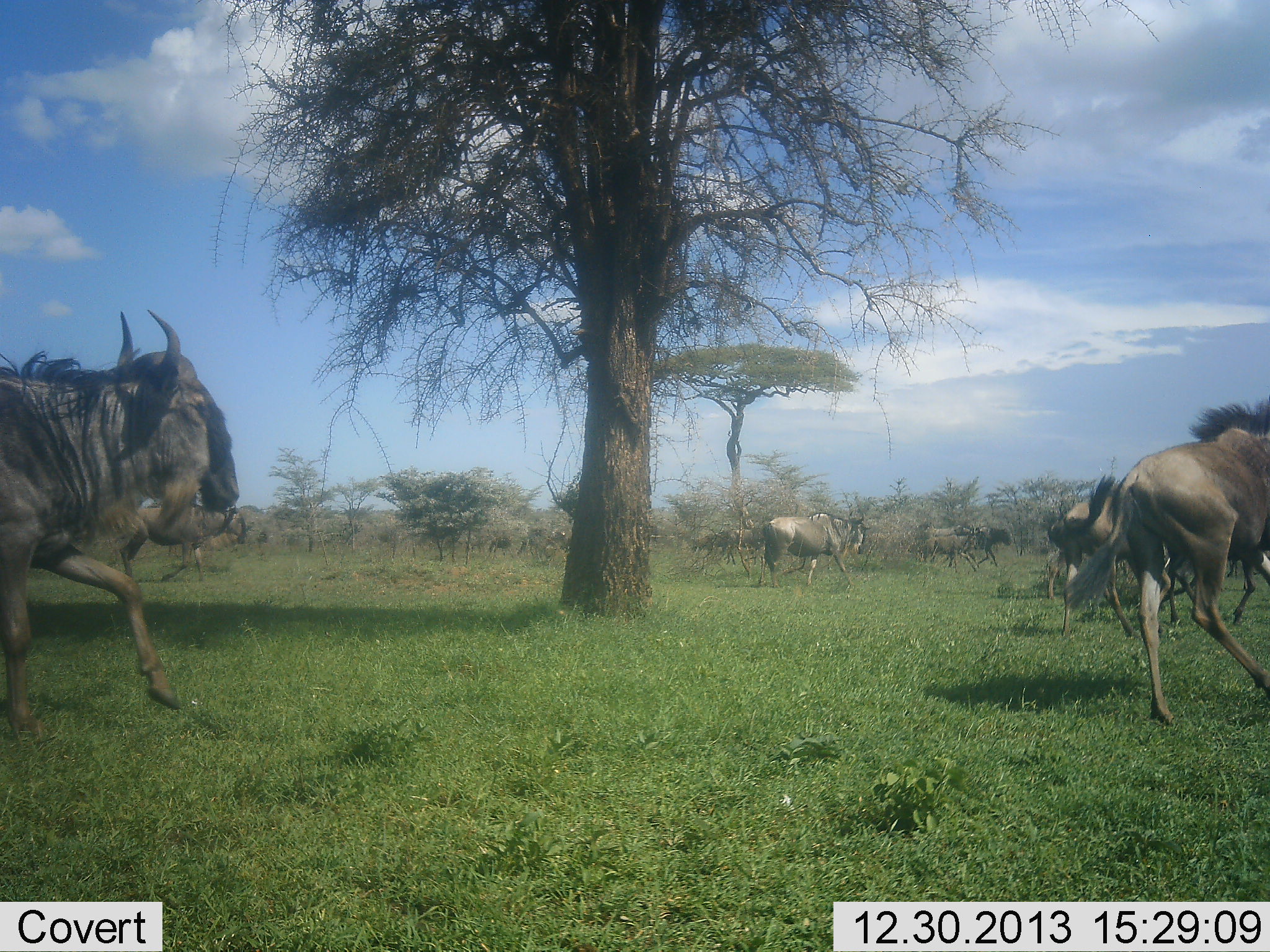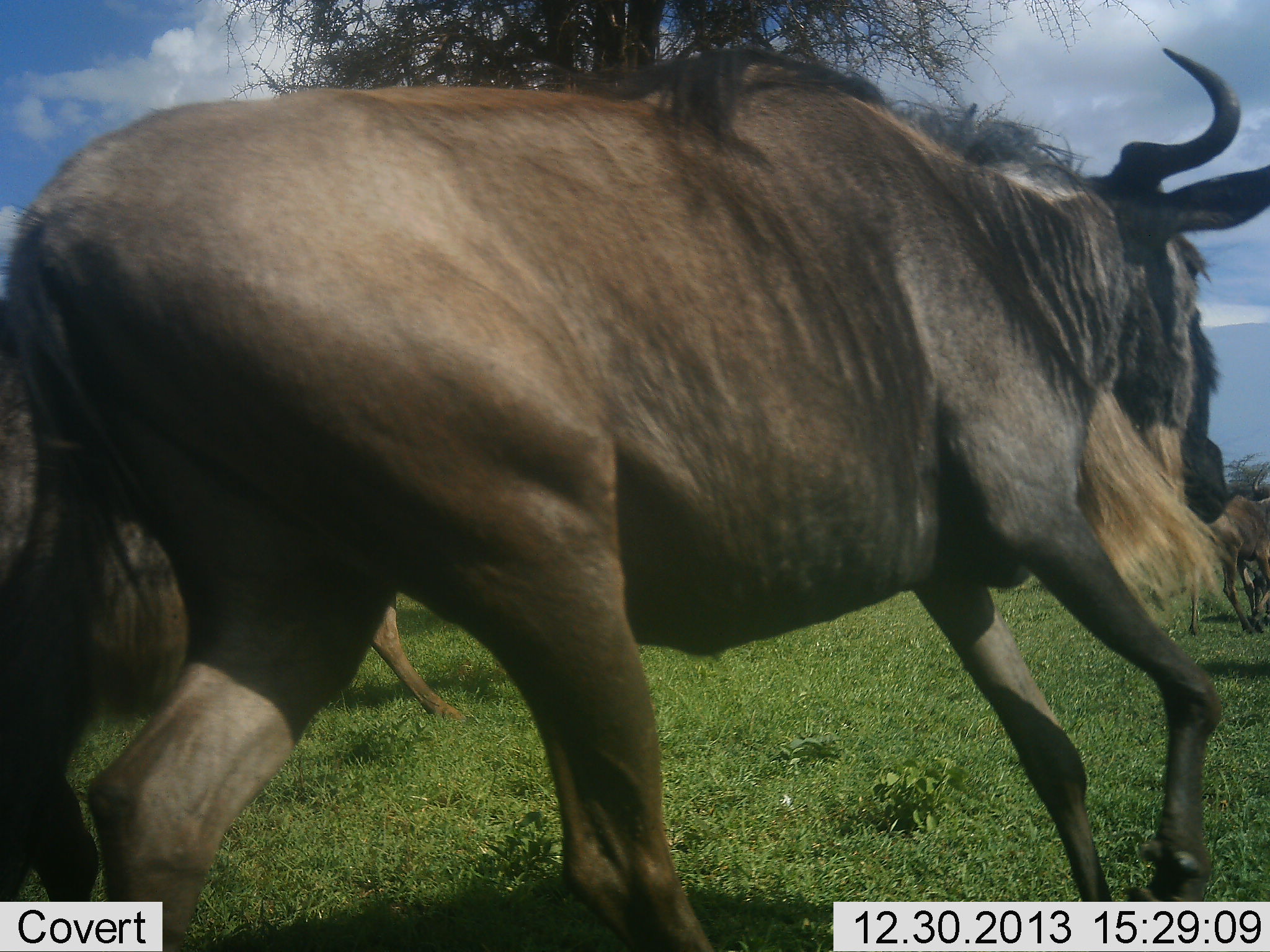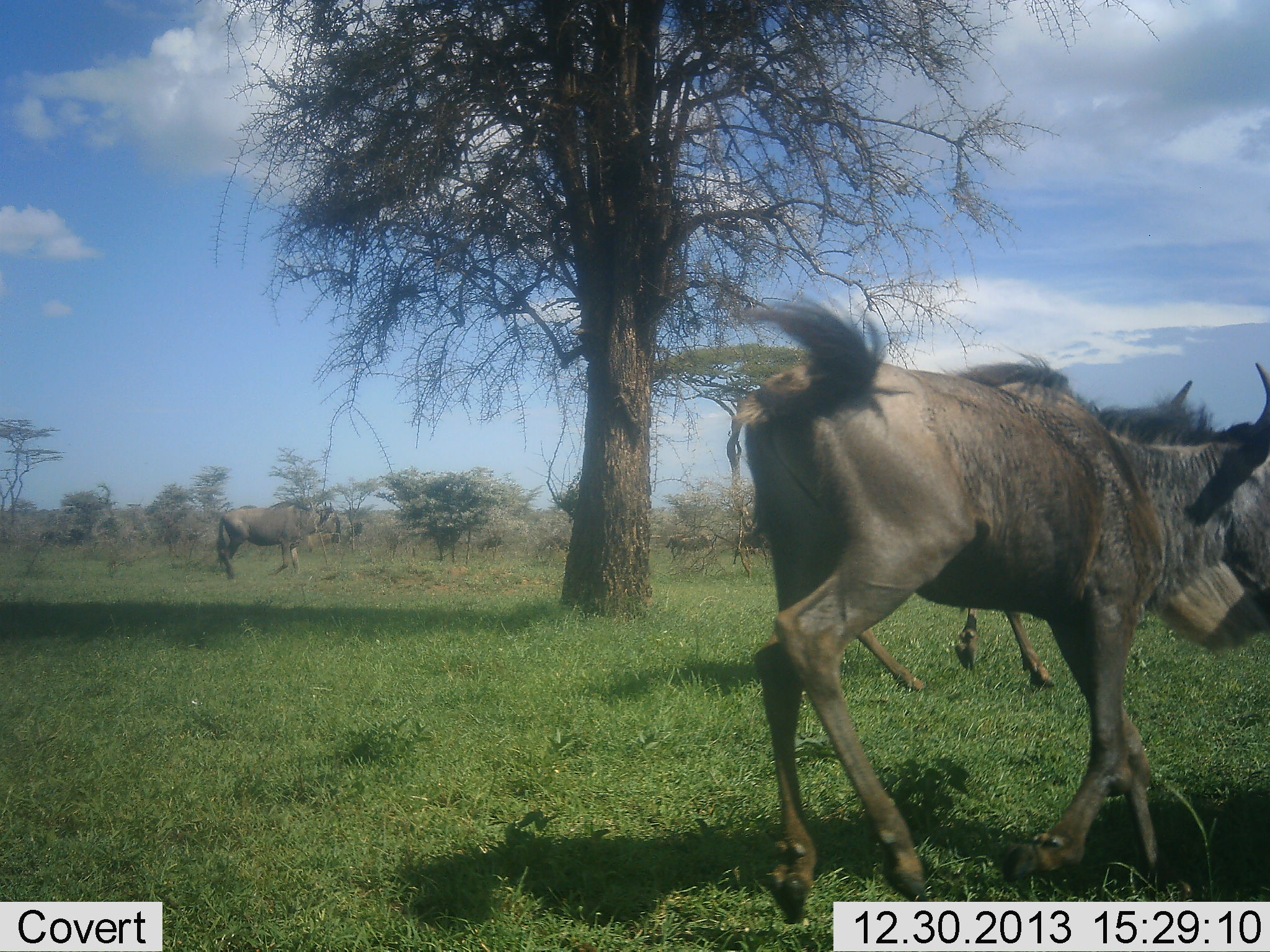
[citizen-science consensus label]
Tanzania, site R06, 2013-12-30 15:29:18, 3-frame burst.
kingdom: Animalia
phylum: Chordata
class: Mammalia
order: Artiodactyla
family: Bovidae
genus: Connochaetes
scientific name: Connochaetes taurinus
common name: blue wildebeest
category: wildebeest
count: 10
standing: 0%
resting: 0%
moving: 100%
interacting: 0%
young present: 20%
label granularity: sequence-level